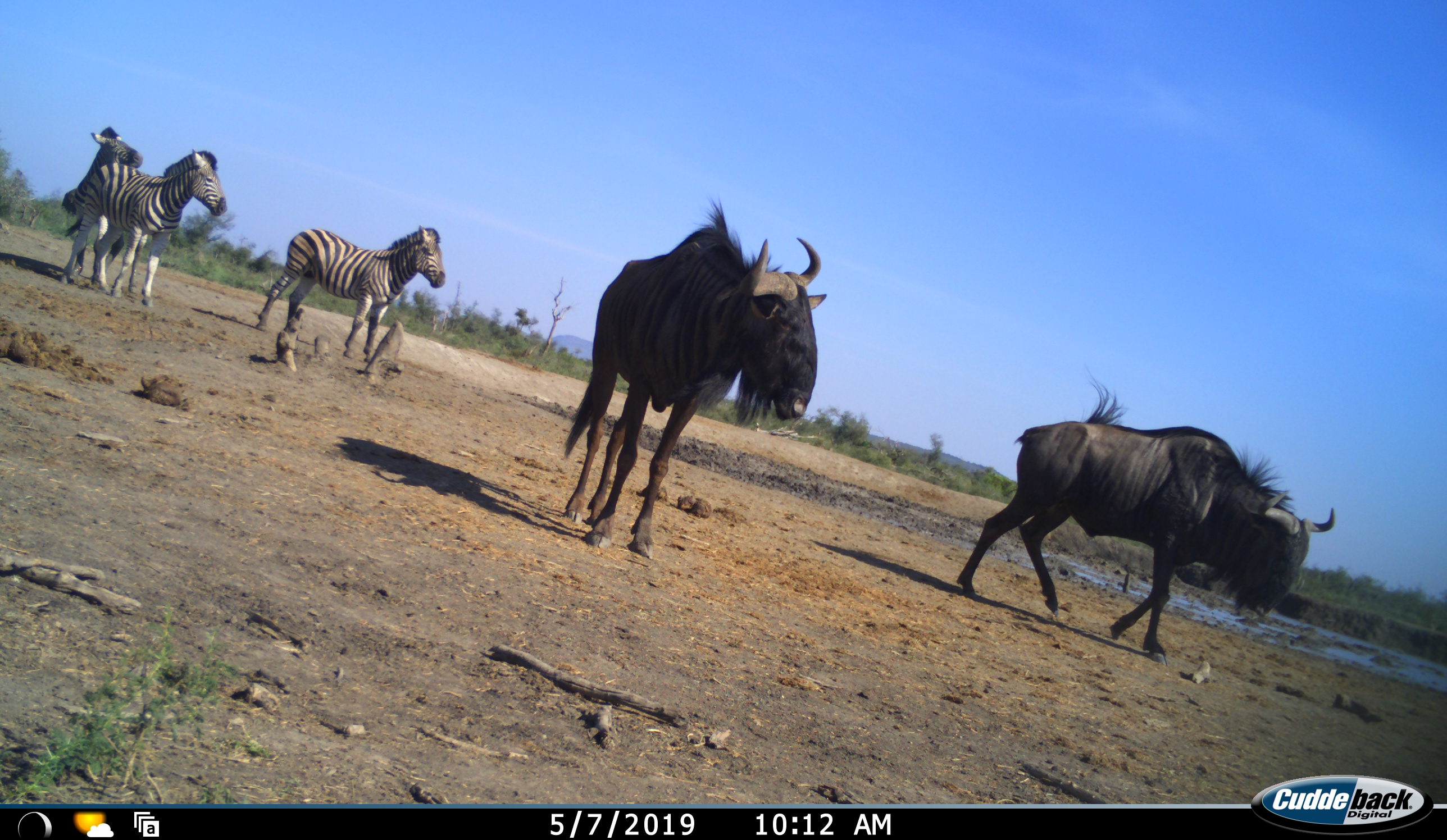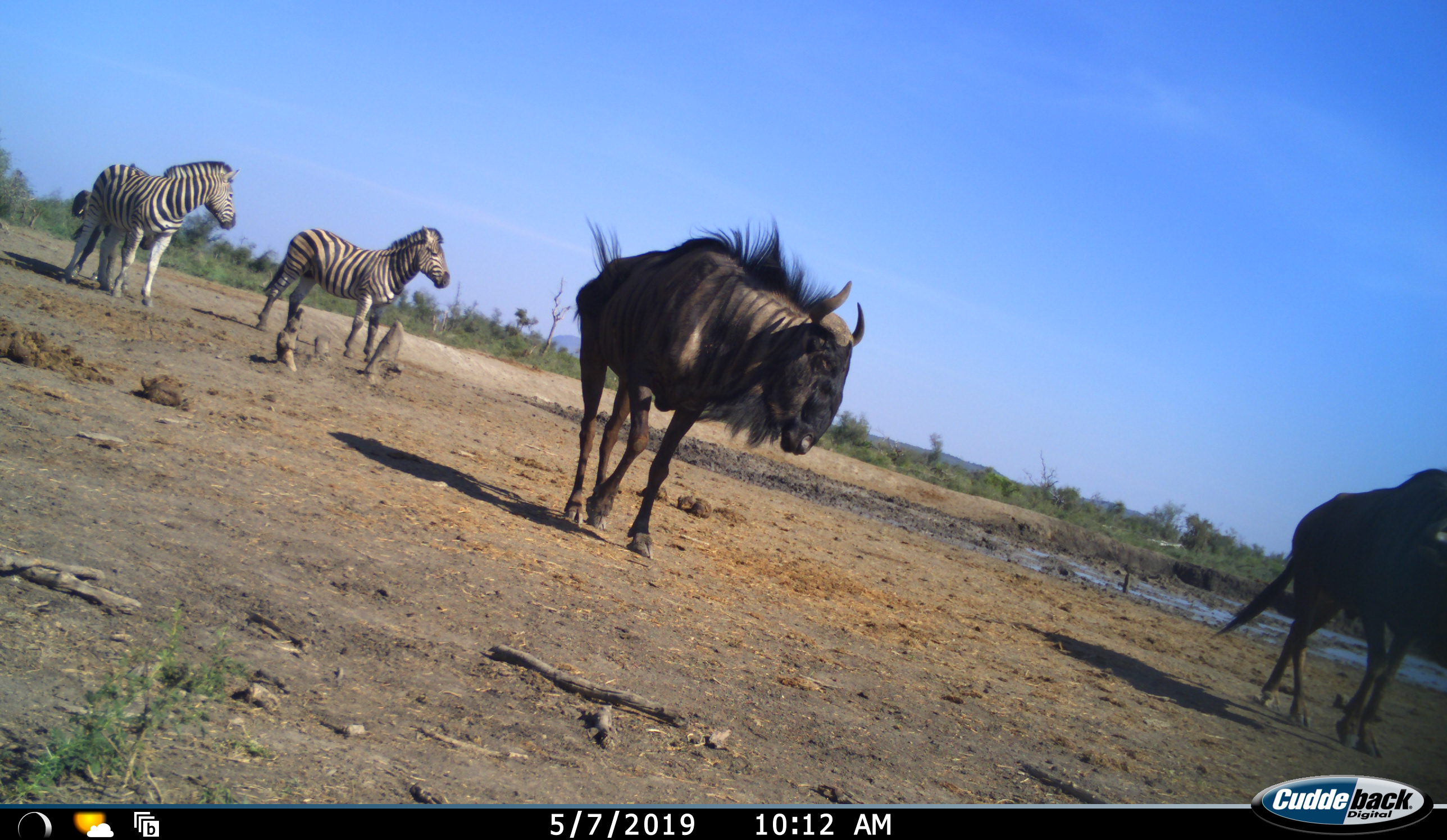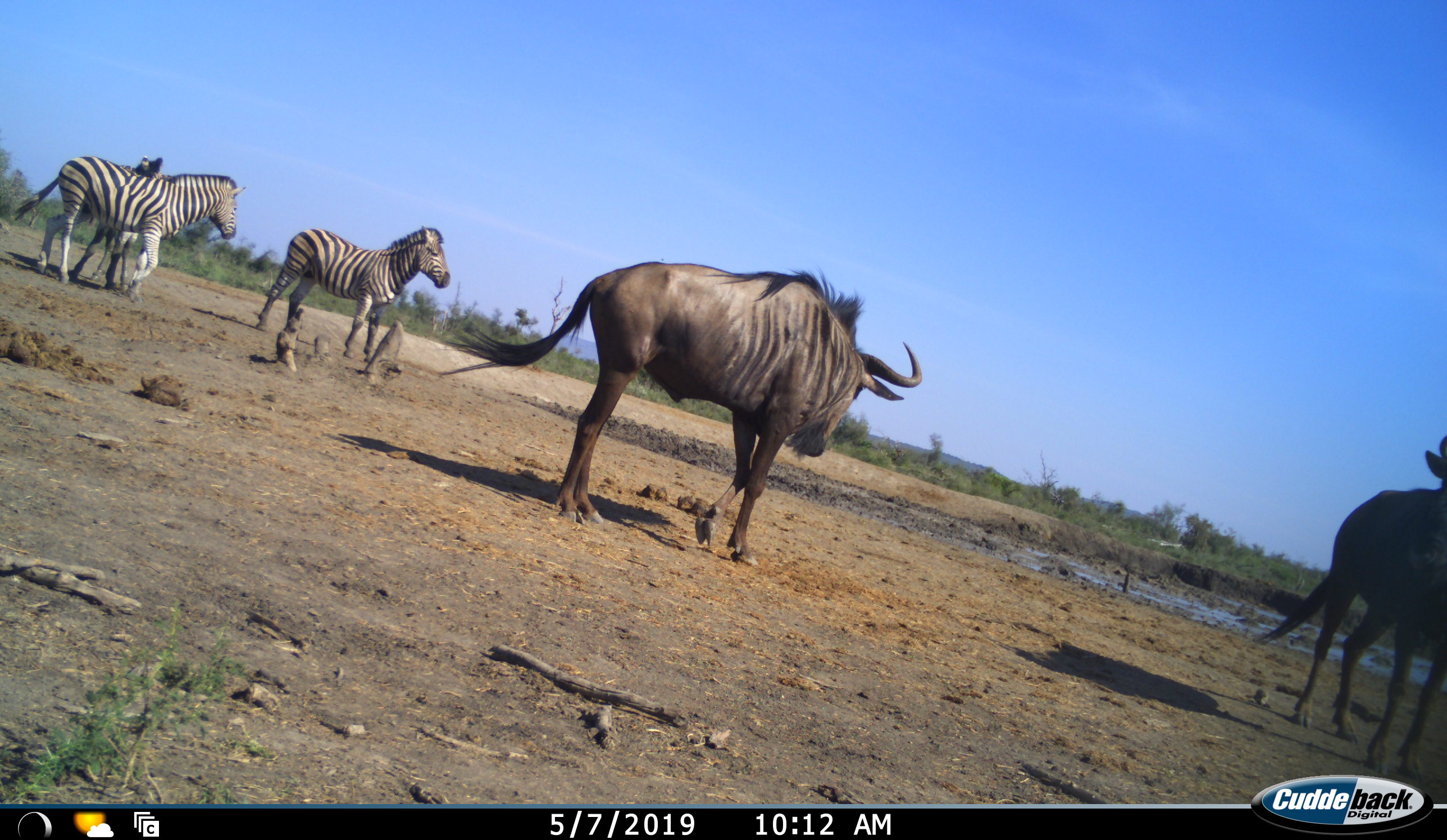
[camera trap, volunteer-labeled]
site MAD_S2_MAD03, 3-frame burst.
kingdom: Animalia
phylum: Chordata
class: Mammalia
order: Artiodactyla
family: Bovidae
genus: Connochaetes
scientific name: Connochaetes taurinus taurinus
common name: blue wildebeest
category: wildebeestblue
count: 2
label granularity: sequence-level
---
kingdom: Animalia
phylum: Chordata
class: Mammalia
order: Perissodactyla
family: Equidae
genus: Equus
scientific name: Equus quagga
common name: plains zebra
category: zebraplains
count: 3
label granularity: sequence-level